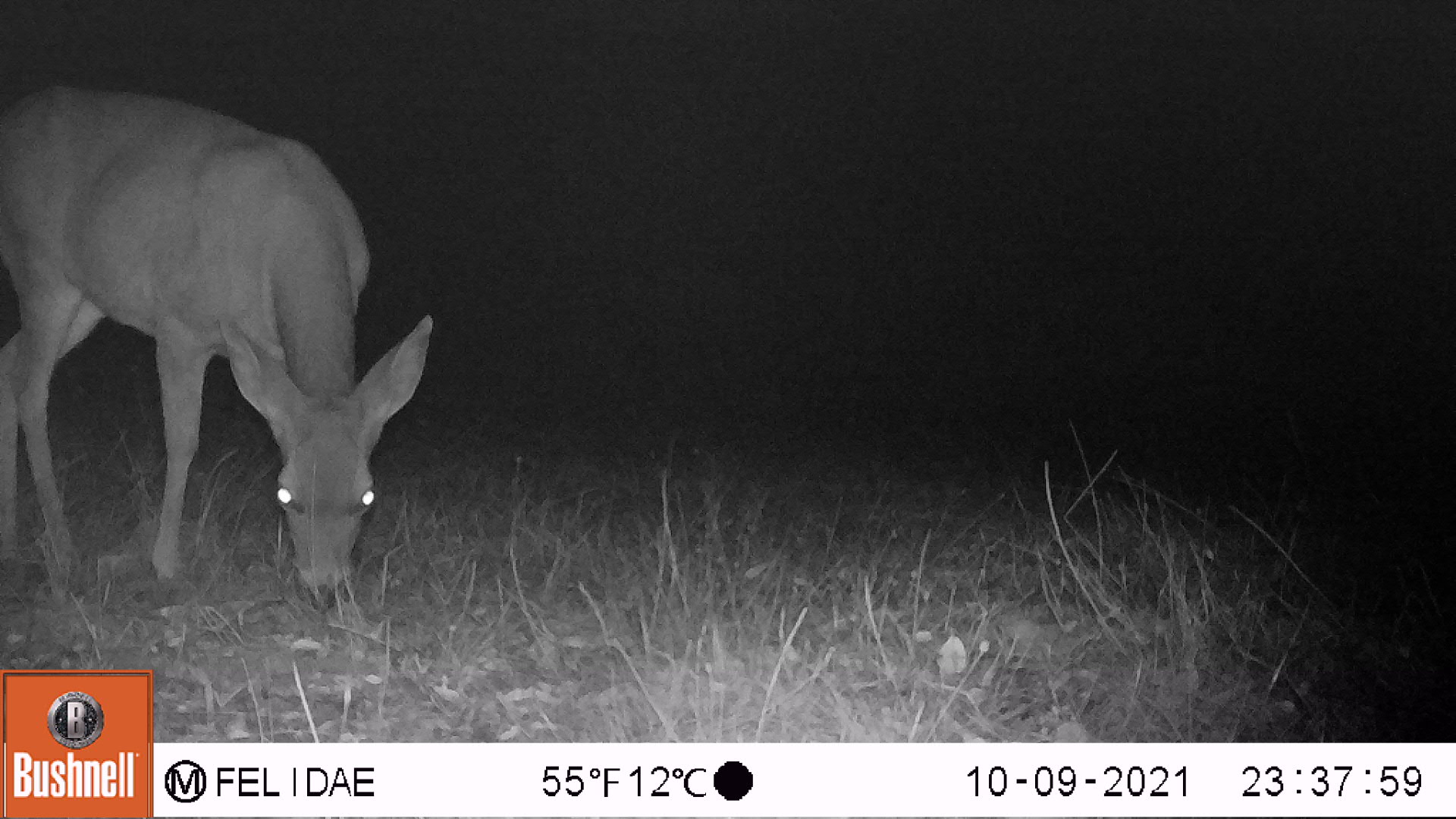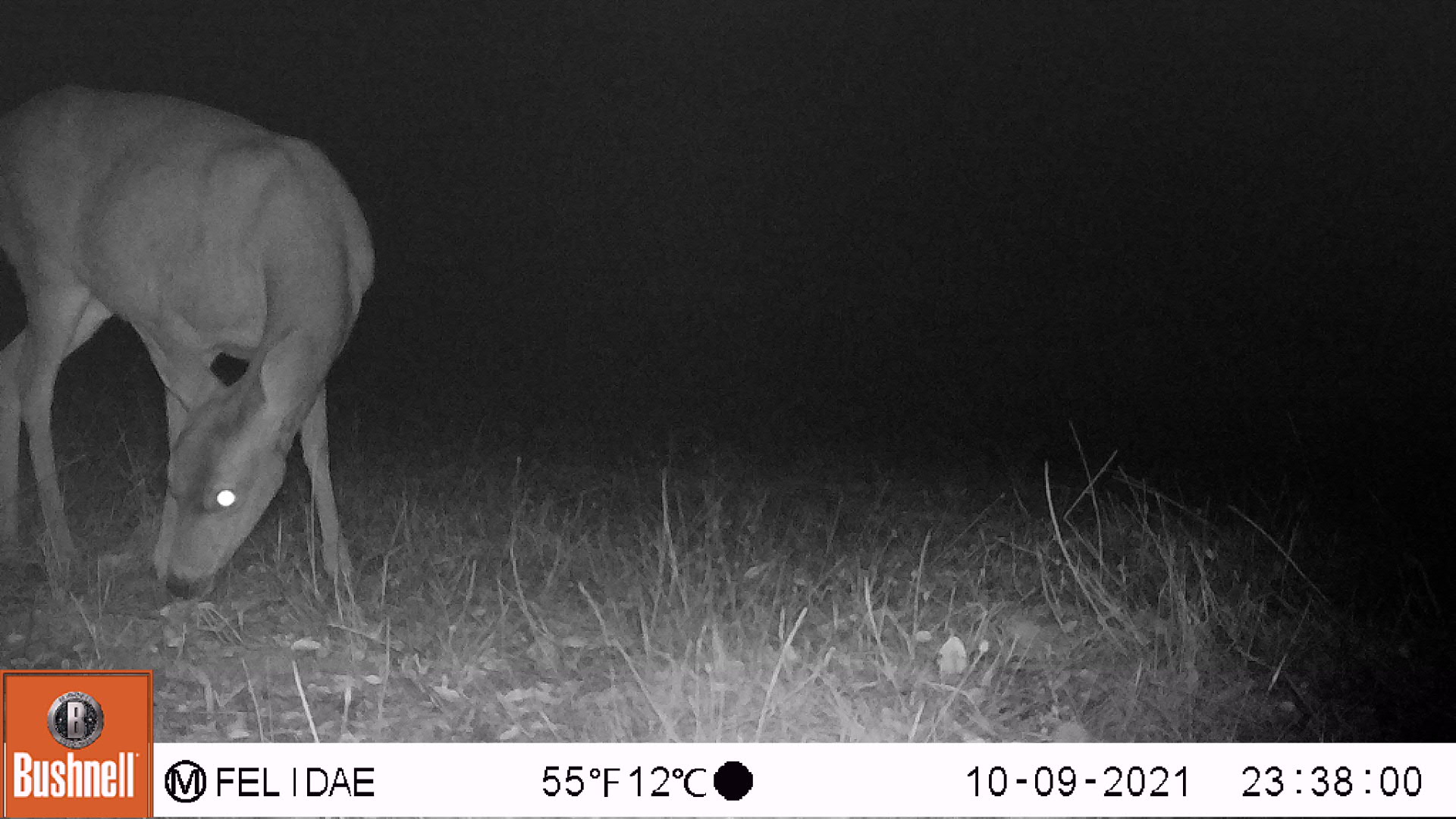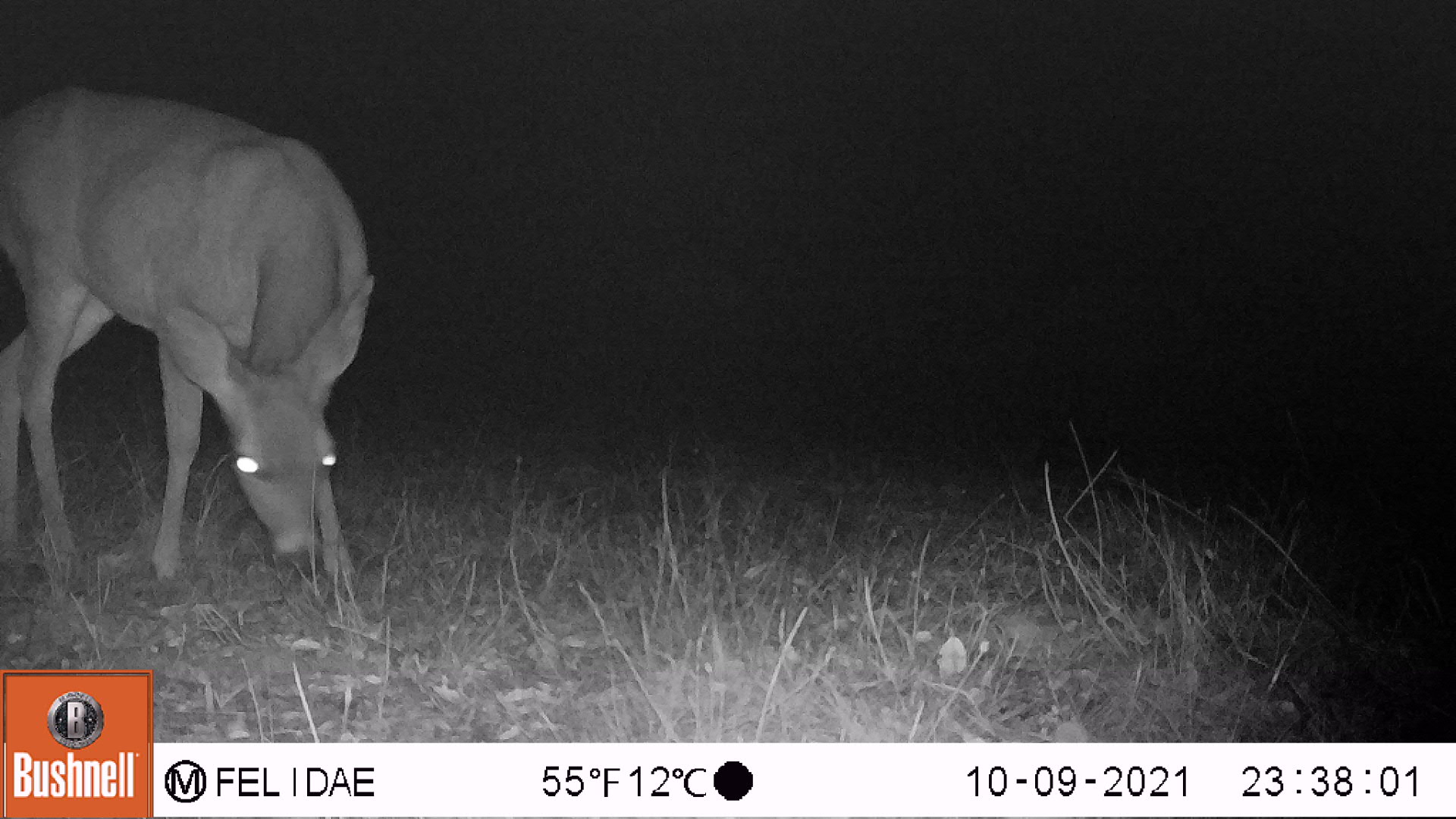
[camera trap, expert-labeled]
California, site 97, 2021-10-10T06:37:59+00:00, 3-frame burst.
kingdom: Animalia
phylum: Chordata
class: Mammalia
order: Artiodactyla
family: Cervidae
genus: Odocoileus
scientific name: Odocoileus hemionus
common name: mule deer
Mule deer (Odocoileus hemionus).